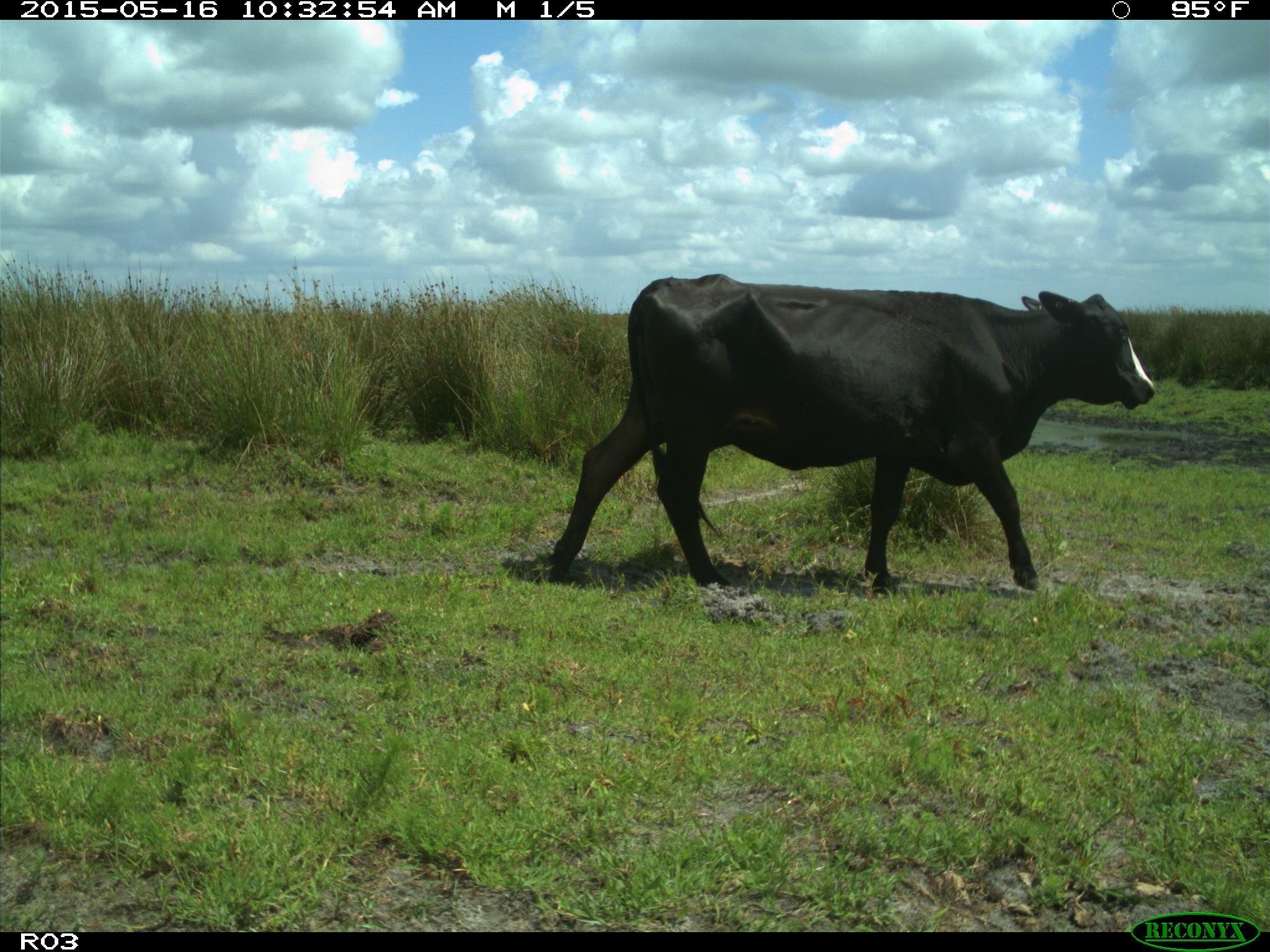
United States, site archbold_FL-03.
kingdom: Animalia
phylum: Chordata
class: Mammalia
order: Artiodactyla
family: Bovidae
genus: Bos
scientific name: Bos taurus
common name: domestic cow